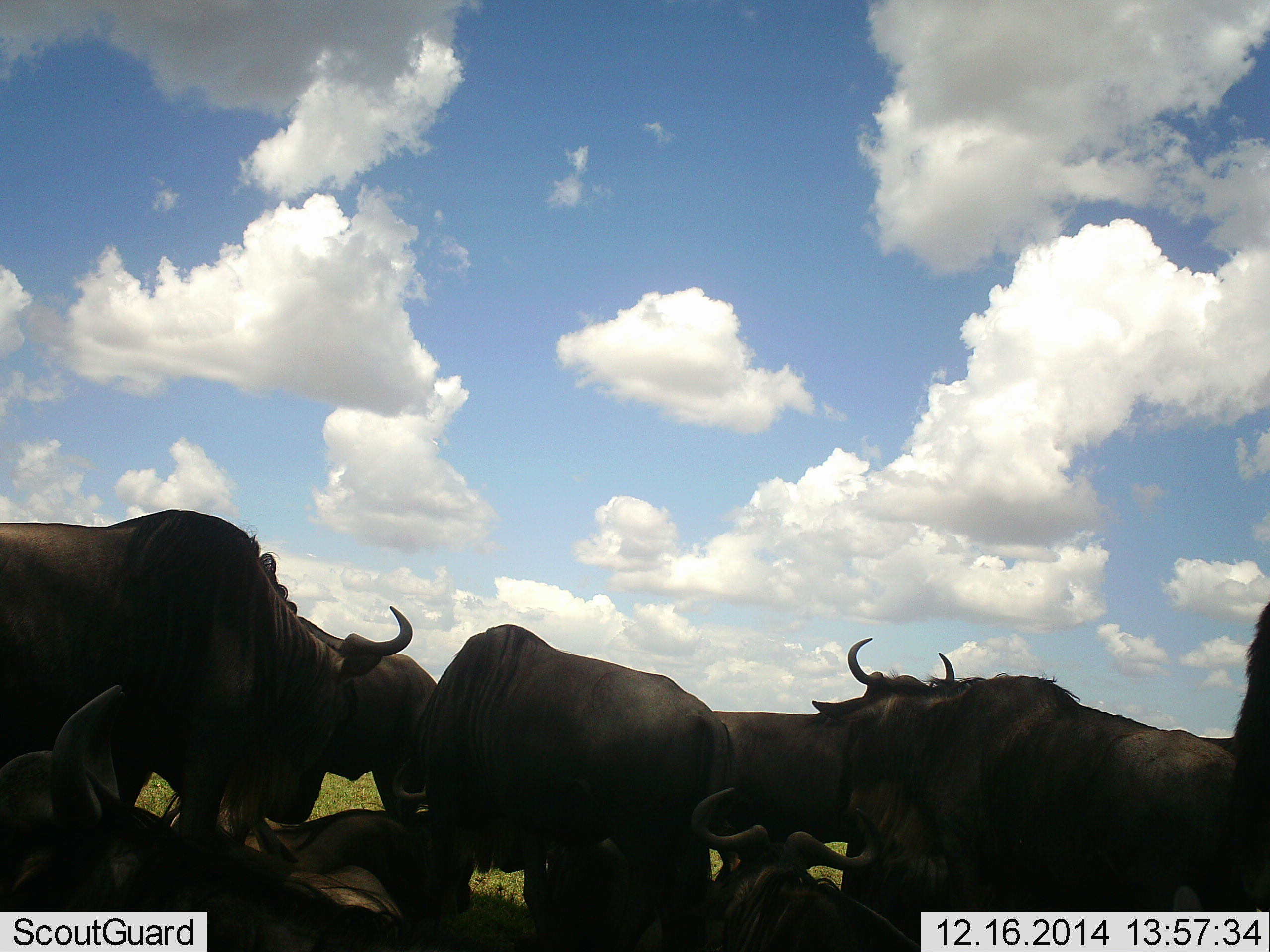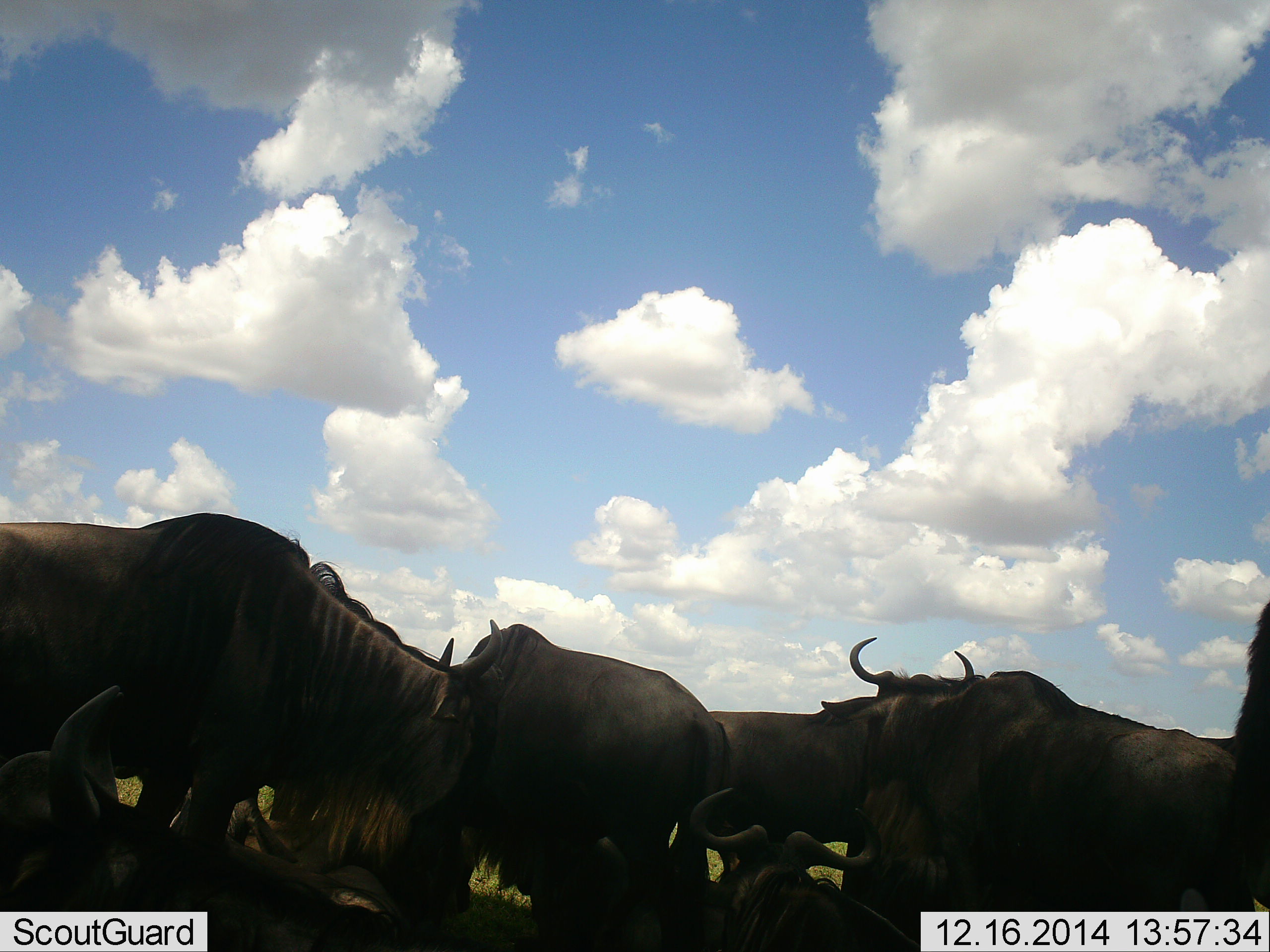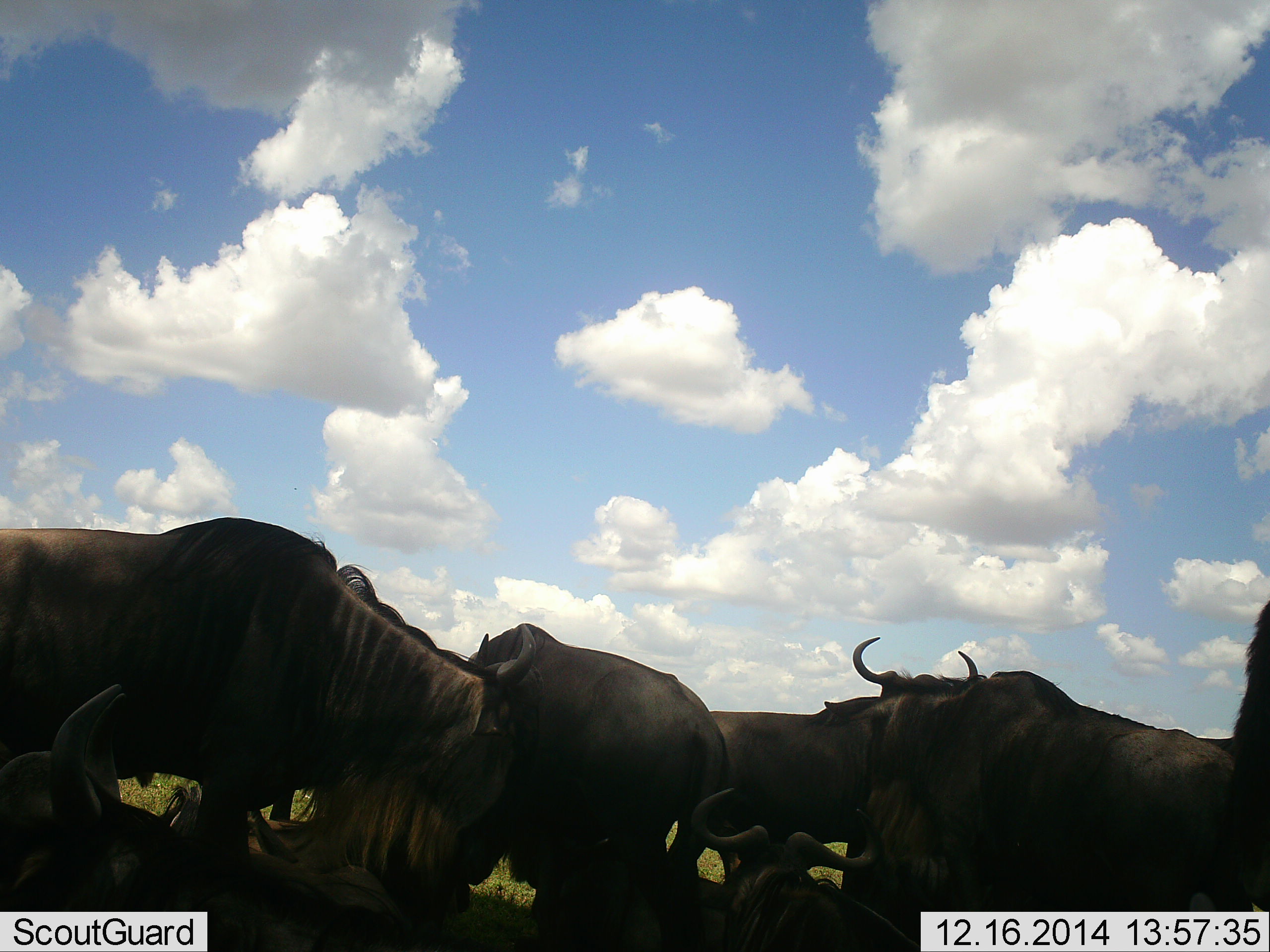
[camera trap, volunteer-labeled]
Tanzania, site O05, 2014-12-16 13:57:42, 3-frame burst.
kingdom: Animalia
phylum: Chordata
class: Mammalia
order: Artiodactyla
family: Bovidae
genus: Connochaetes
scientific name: Connochaetes taurinus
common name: blue wildebeest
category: wildebeest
Wildebeest (blue wildebeest) (Connochaetes taurinus), count 8. Behavior (volunteer vote fractions): standing 60%, resting 60%, moving 20%, interacting 0%. Young present (vote fraction): 0%. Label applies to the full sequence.